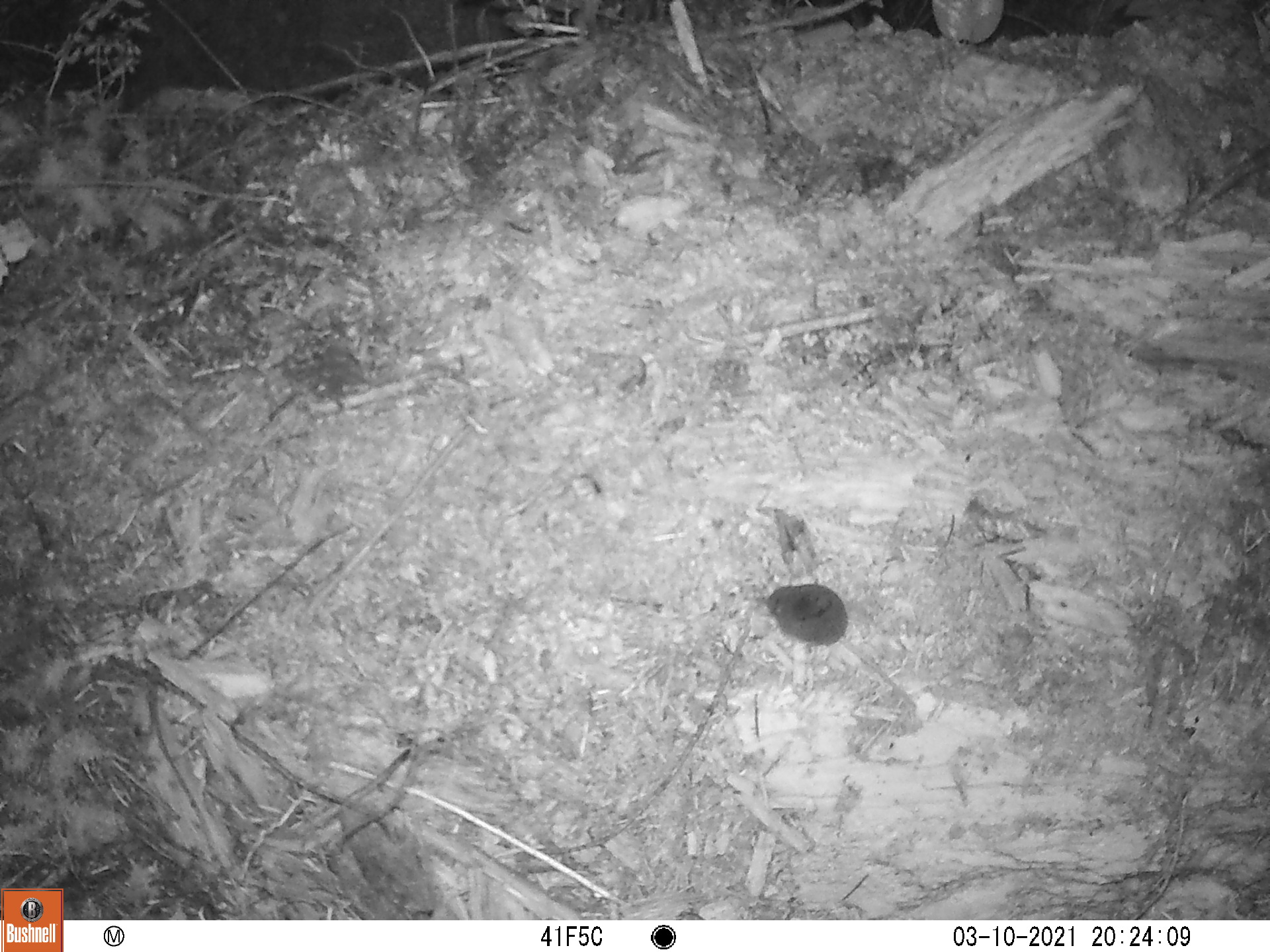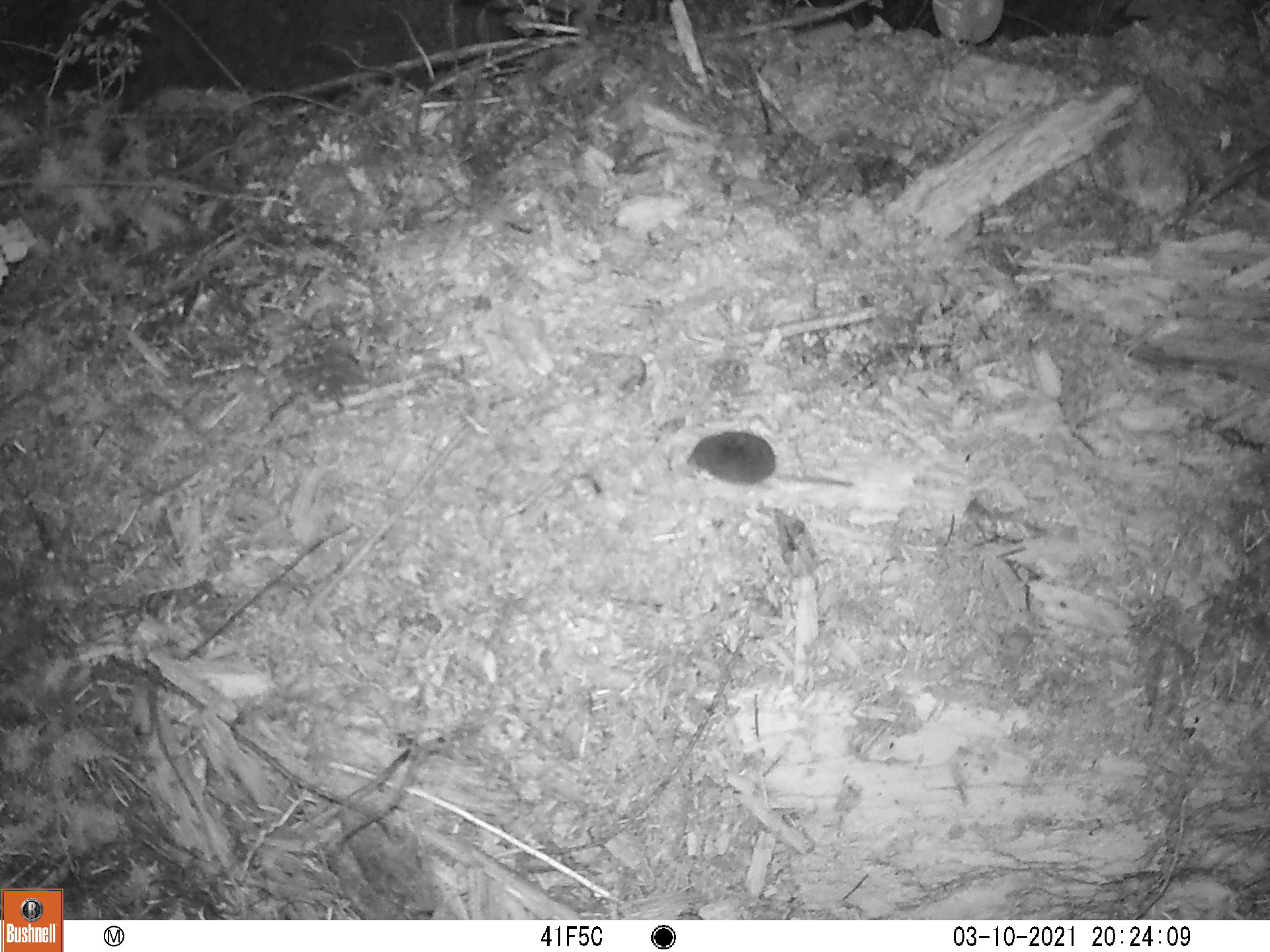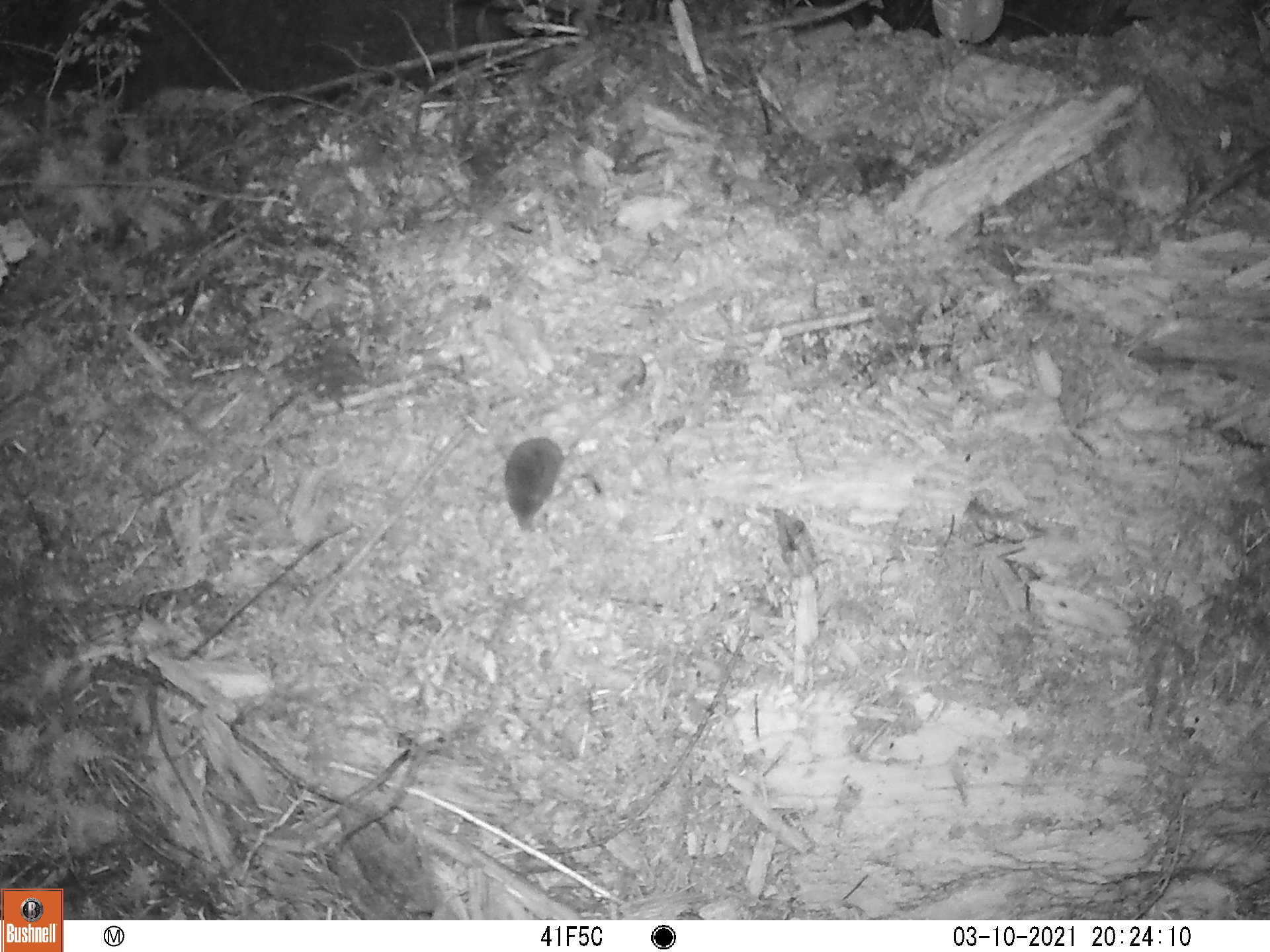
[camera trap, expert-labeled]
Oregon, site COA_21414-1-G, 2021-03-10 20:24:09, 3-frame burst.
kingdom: Animalia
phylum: Chordata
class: Mammalia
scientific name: Mammalia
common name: small mammal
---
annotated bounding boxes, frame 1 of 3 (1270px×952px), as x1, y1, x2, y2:
small mammal: 743, 547, 938, 730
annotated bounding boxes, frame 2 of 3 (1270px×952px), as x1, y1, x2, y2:
small mammal: 657, 409, 894, 533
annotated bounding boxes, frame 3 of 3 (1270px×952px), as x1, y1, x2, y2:
small mammal: 484, 362, 660, 564